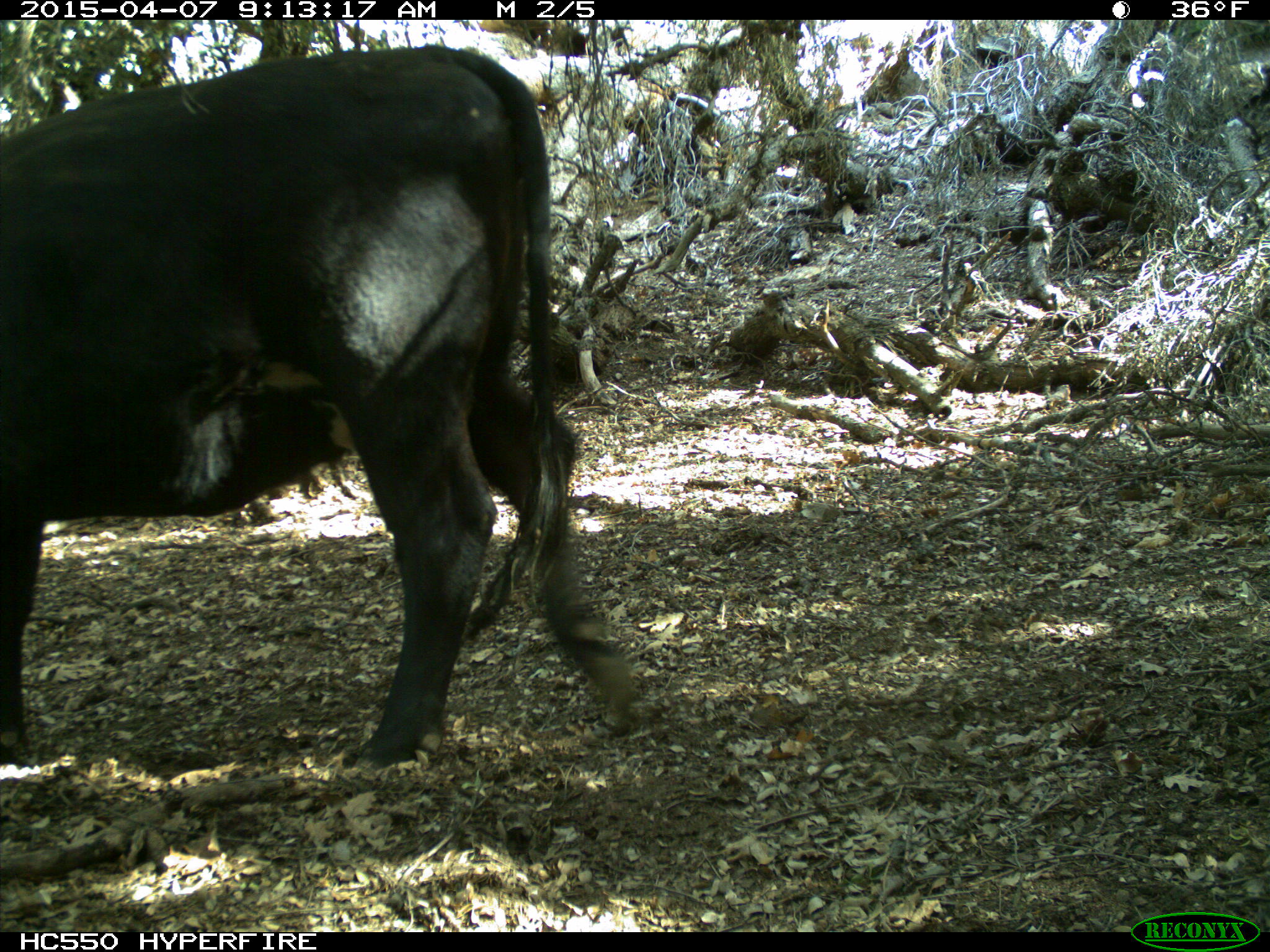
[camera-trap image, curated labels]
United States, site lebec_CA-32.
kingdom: Animalia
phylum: Chordata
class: Mammalia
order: Artiodactyla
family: Bovidae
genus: Bos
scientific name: Bos taurus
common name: domestic cow